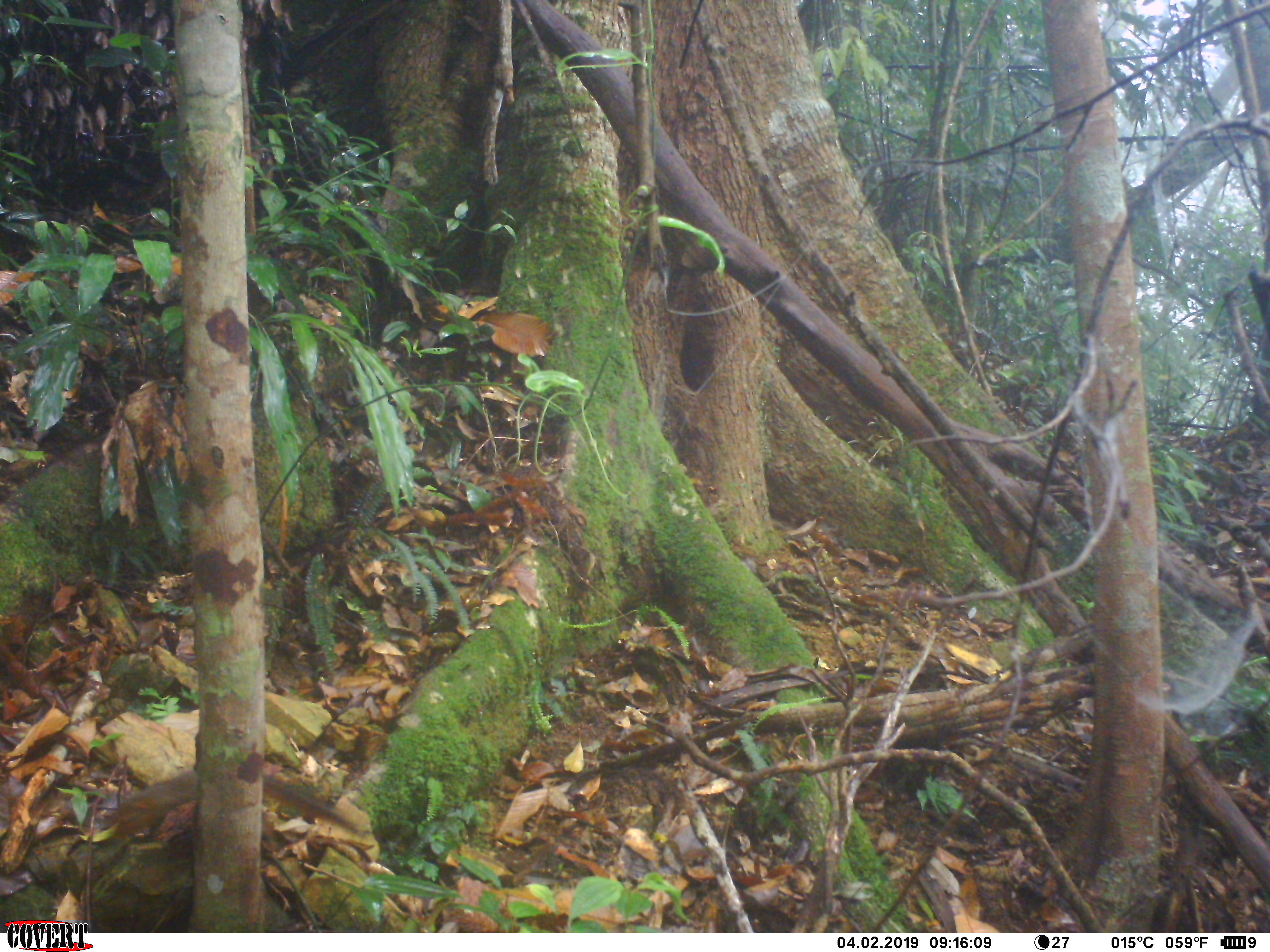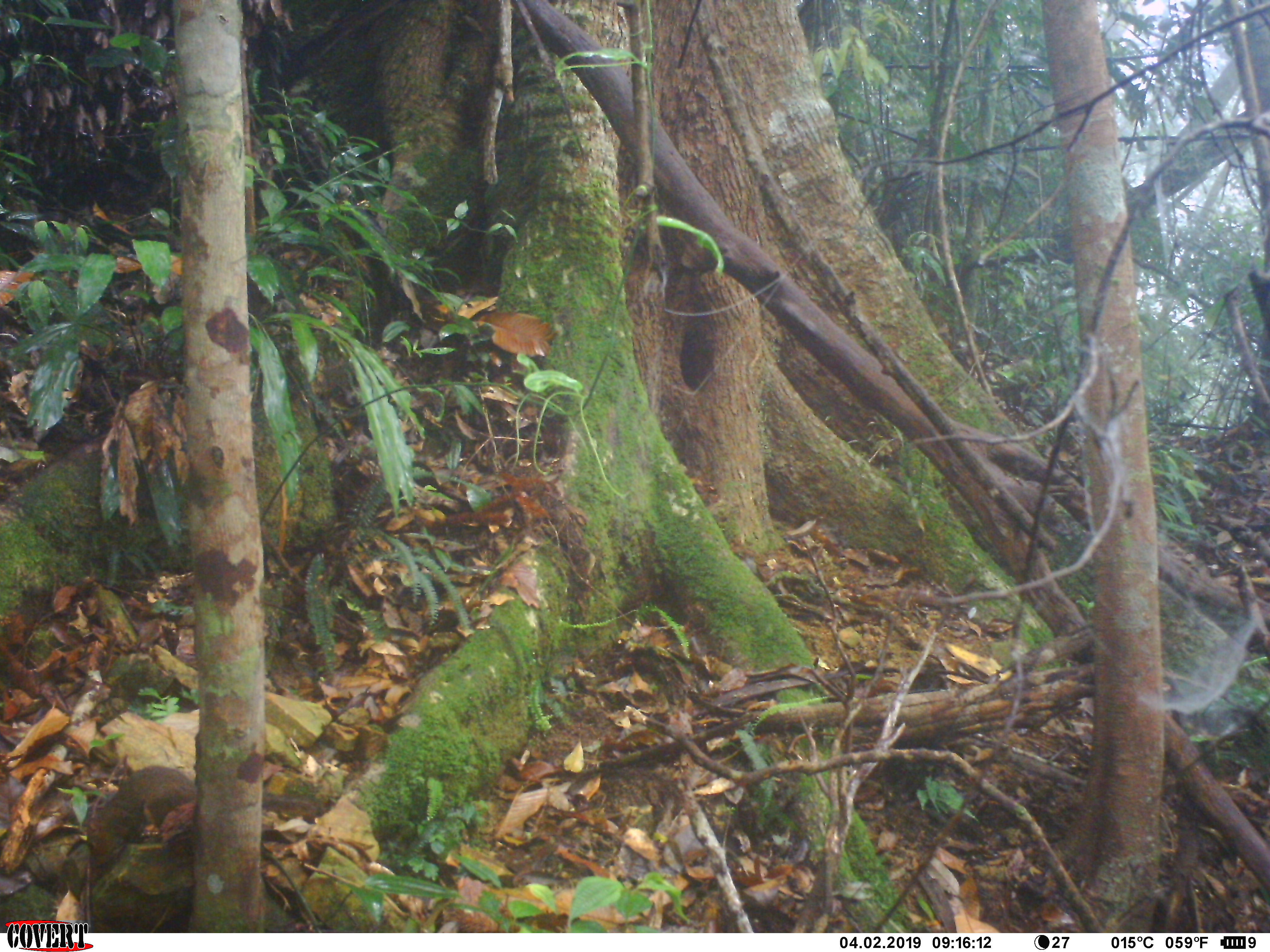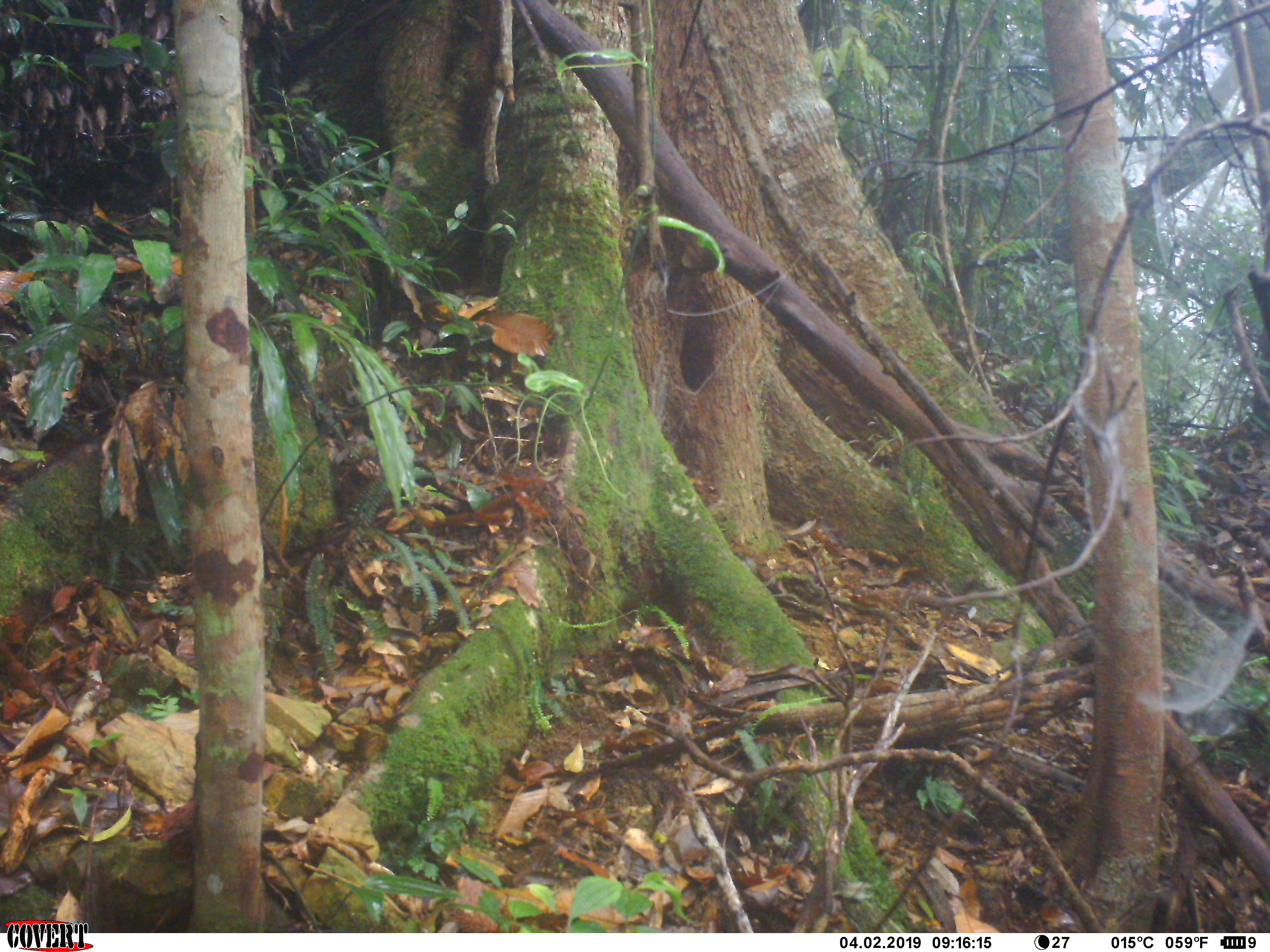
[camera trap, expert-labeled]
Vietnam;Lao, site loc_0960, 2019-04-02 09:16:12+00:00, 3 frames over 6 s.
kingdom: Animalia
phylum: Chordata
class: Mammalia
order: Rodentia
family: Sciuridae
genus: Dremomys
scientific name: Dremomys rufigenis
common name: red-cheeked squirrel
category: red cheeked squirrel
Red cheeked squirrel (red-cheeked squirrel) (Dremomys rufigenis). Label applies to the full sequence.